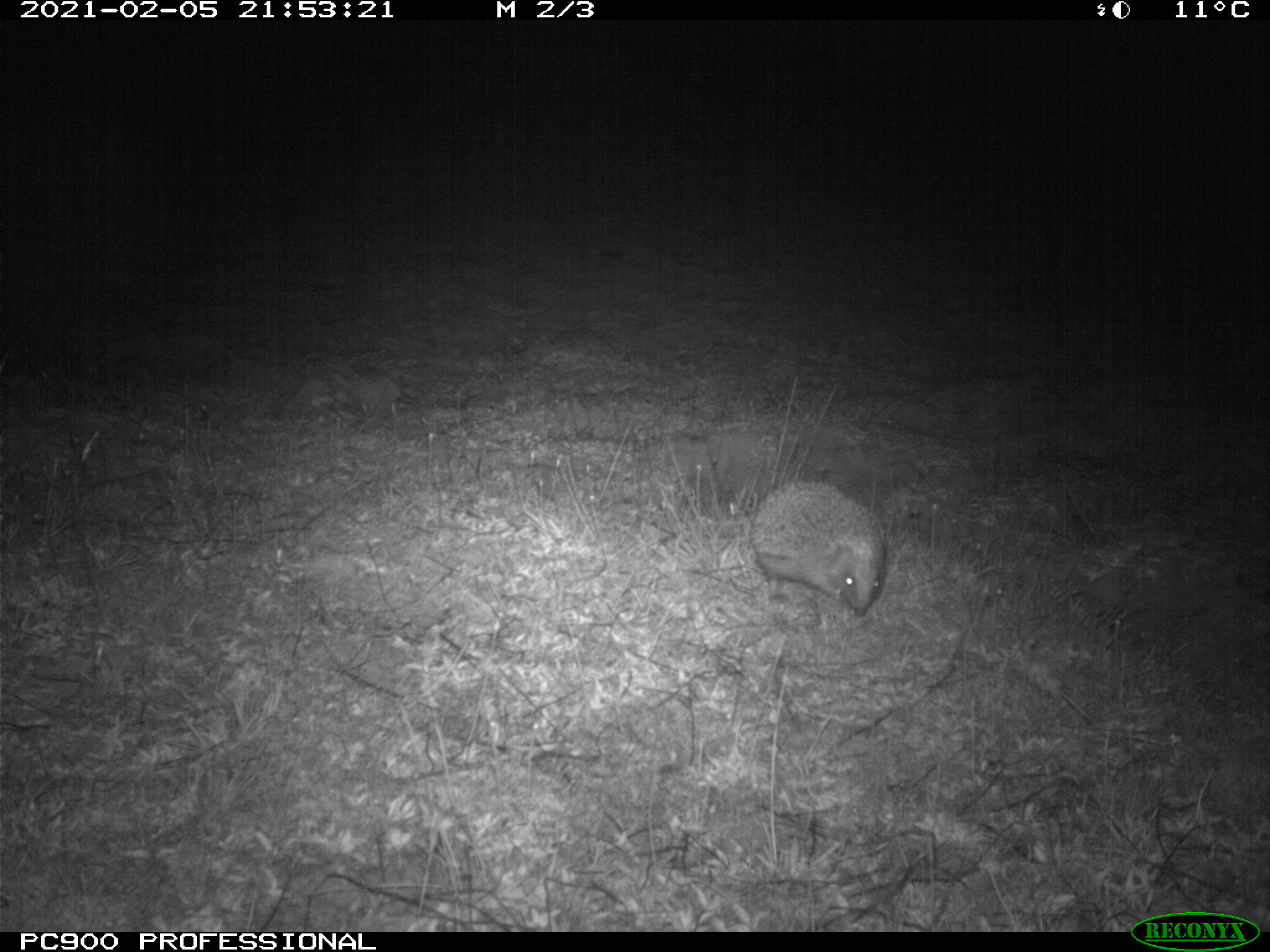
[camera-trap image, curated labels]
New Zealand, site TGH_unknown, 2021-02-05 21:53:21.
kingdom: Animalia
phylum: Chordata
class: Mammalia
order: Eulipotyphla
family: Erinaceidae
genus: Erinaceus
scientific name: Erinaceus europaeus europaeus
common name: european hedgehog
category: hedgehog